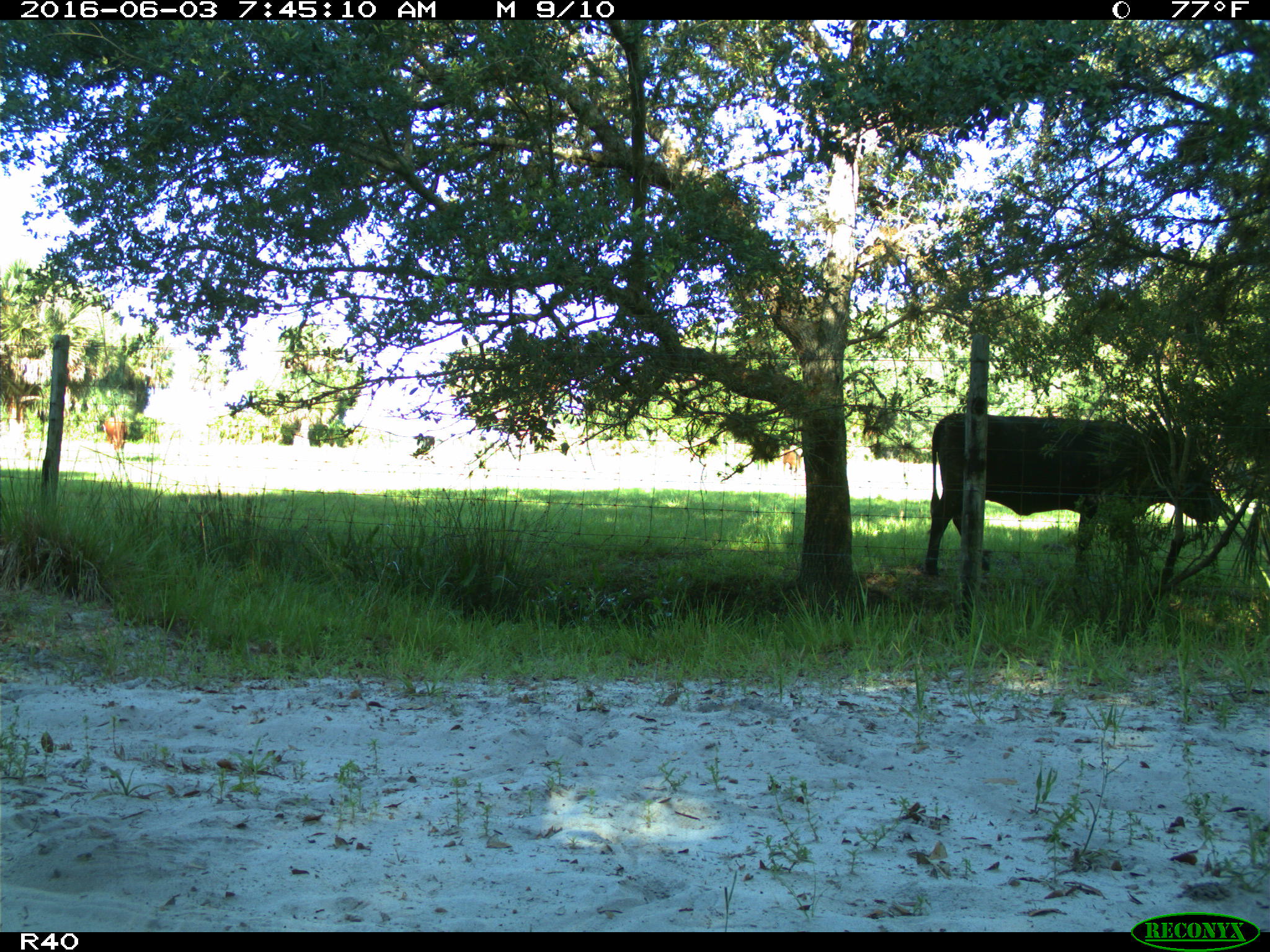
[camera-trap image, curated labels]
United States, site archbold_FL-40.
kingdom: Animalia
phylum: Chordata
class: Mammalia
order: Artiodactyla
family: Bovidae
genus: Bos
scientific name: Bos taurus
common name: domestic cow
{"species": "Bos taurus (domestic cow)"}